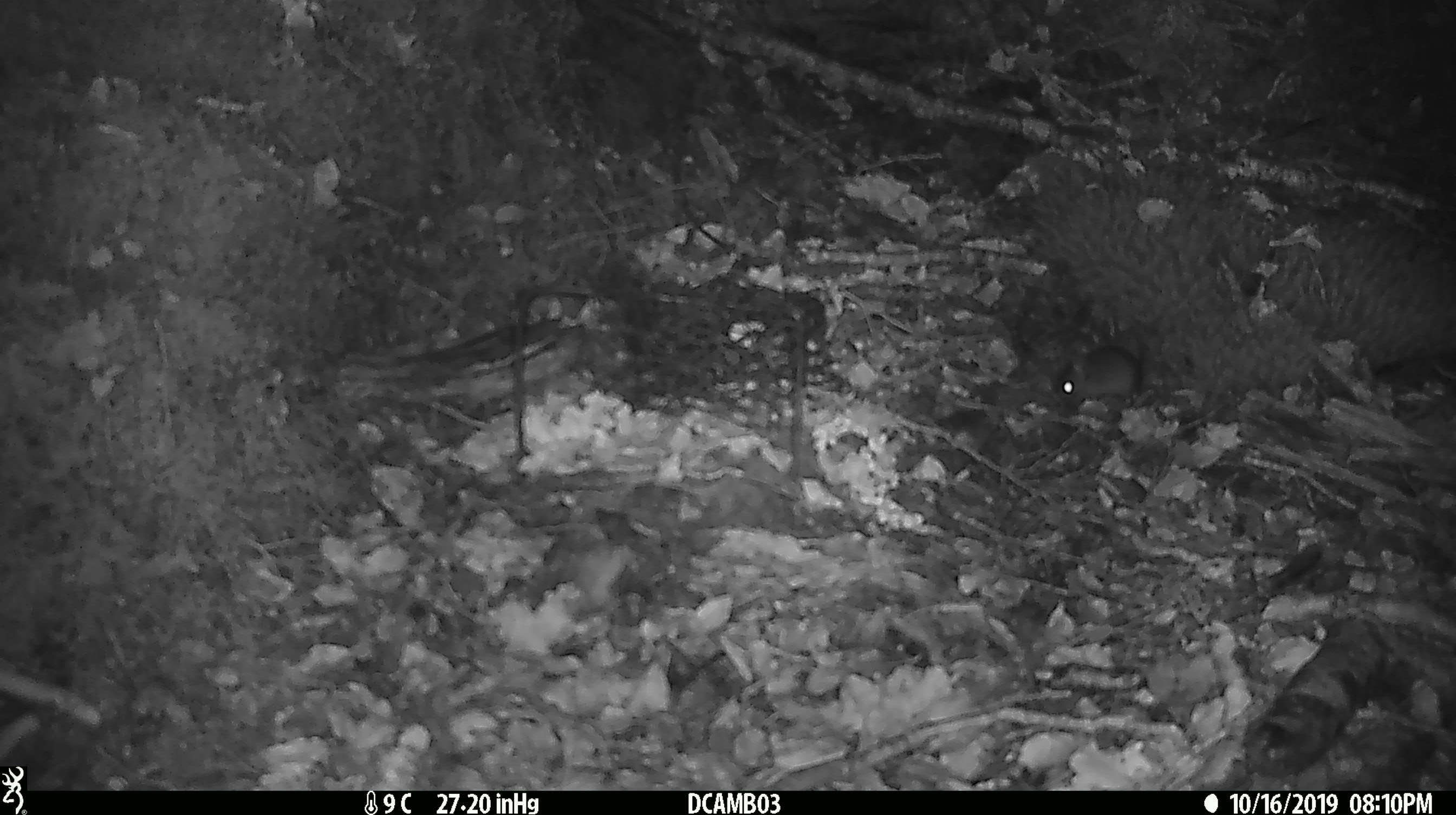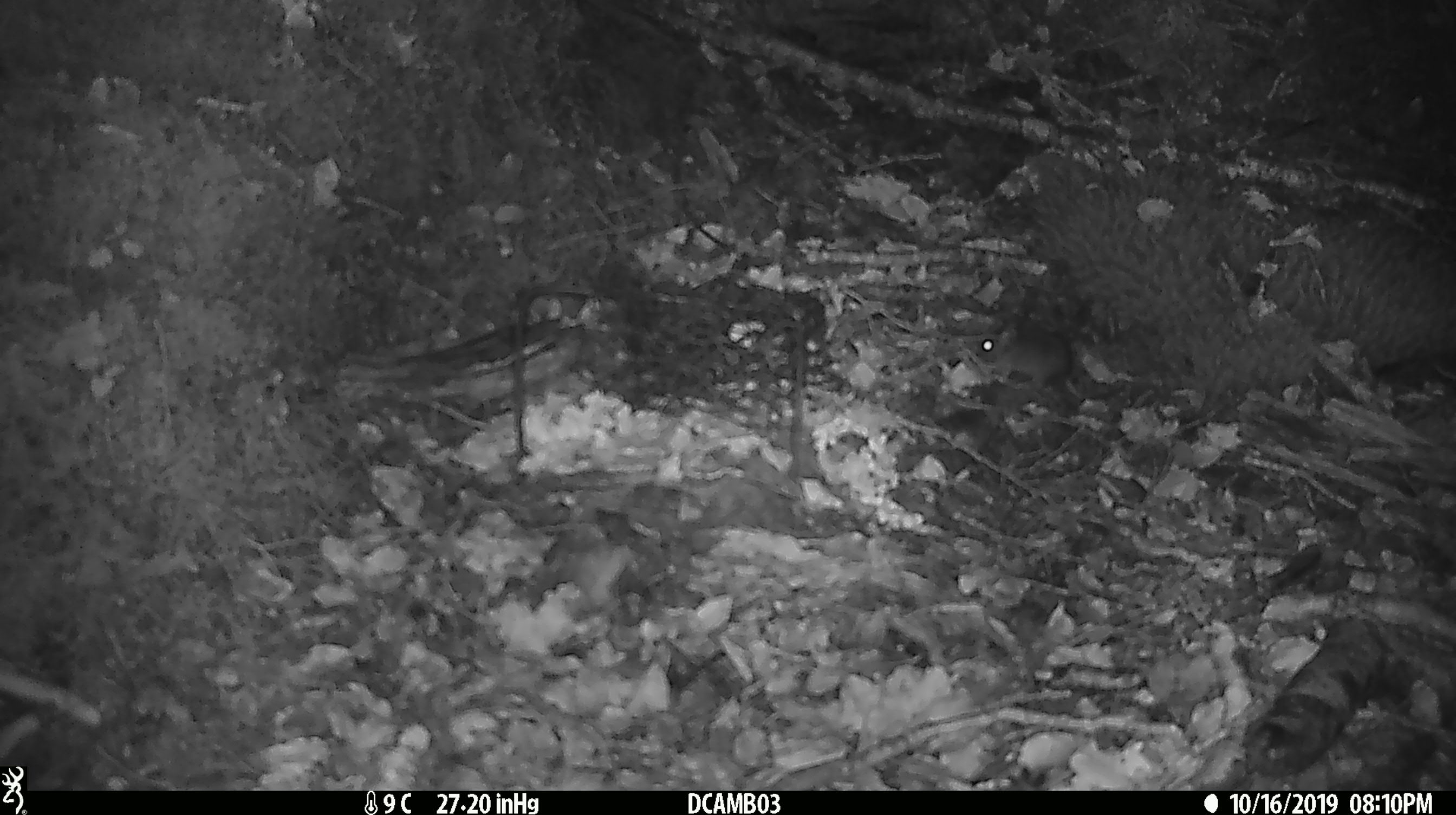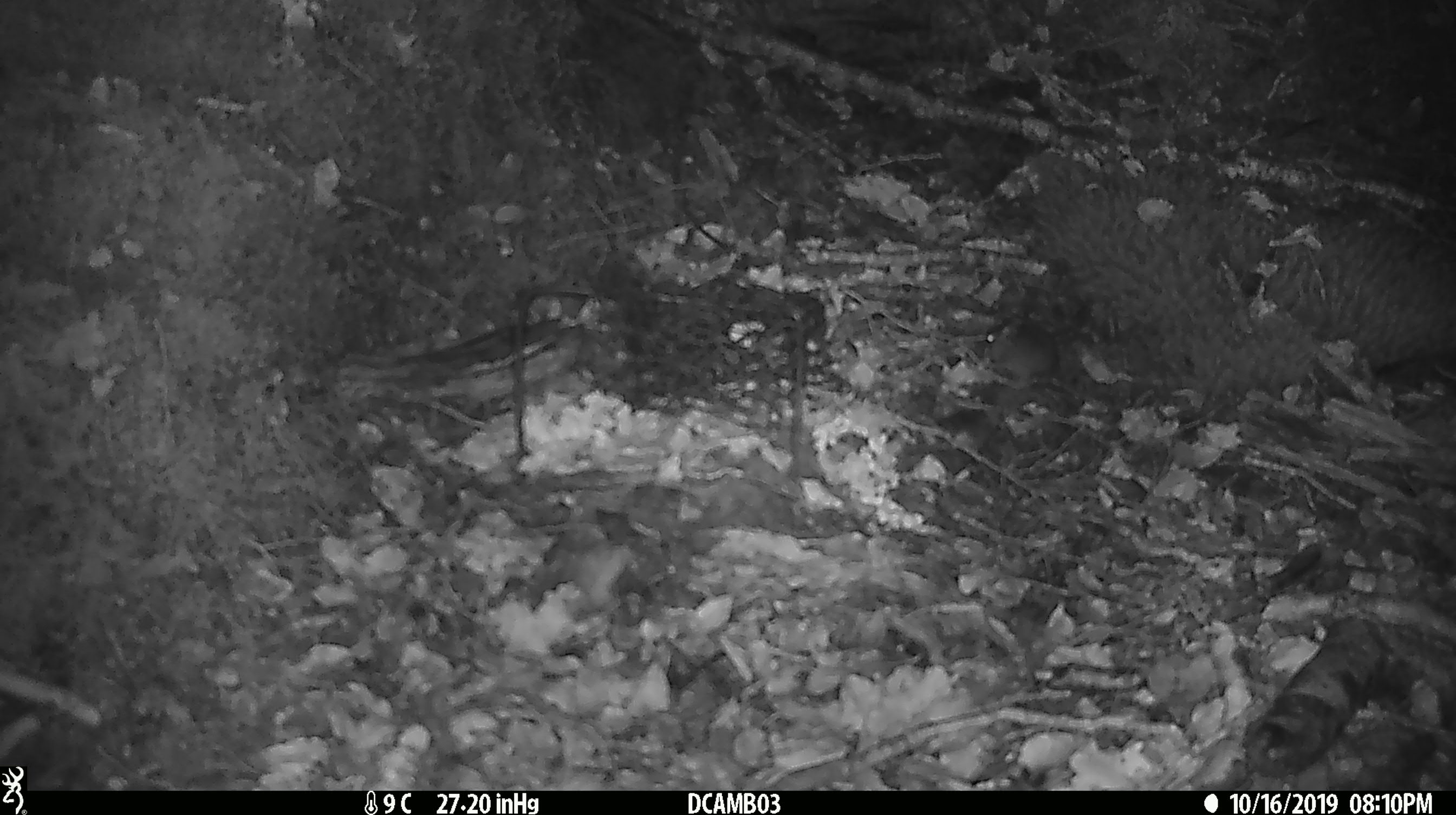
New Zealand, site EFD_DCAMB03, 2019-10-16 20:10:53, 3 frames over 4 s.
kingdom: Animalia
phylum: Chordata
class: Mammalia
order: Rodentia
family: Muridae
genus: Mus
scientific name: Mus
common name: mouse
Mouse (Mus).